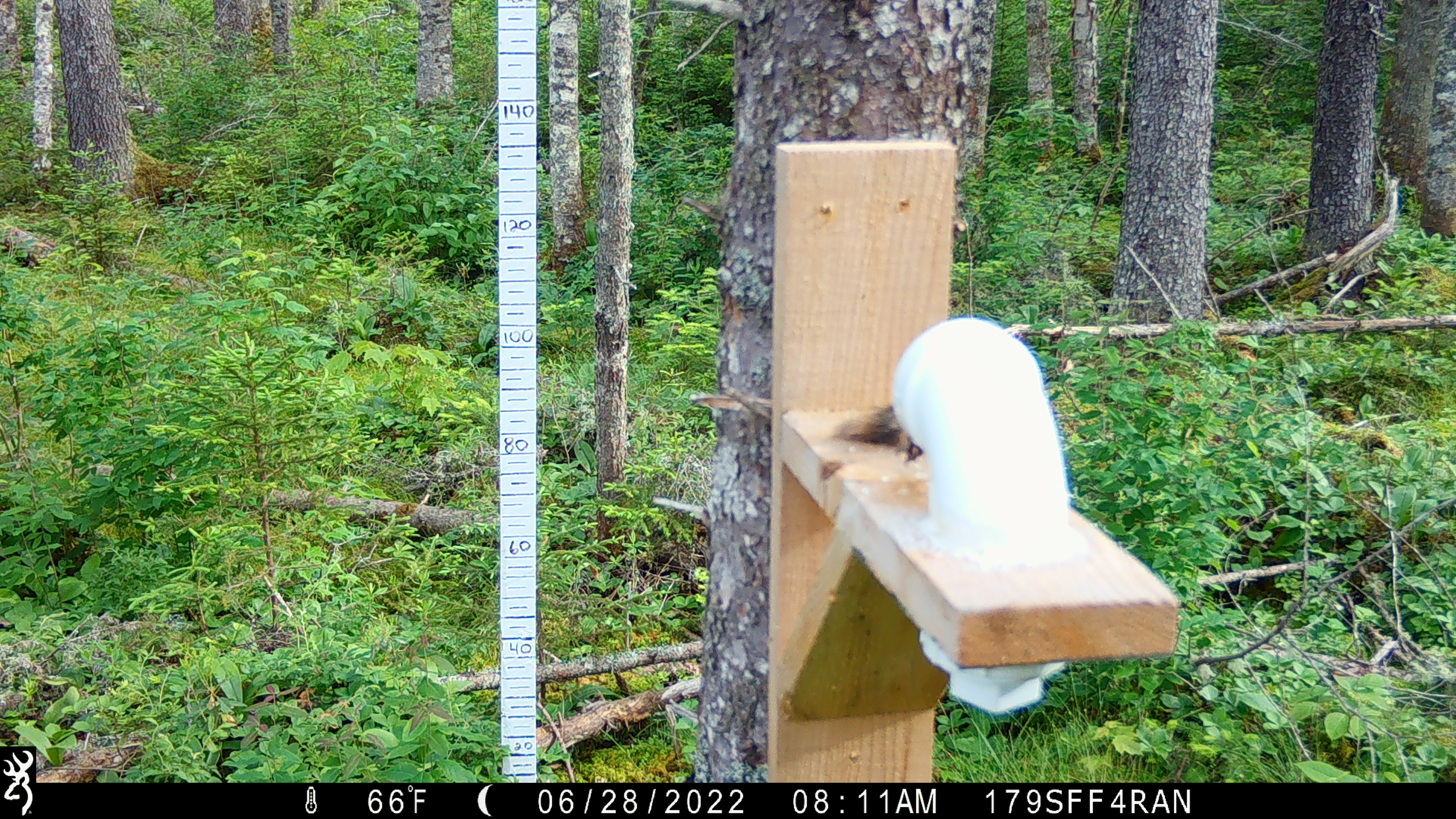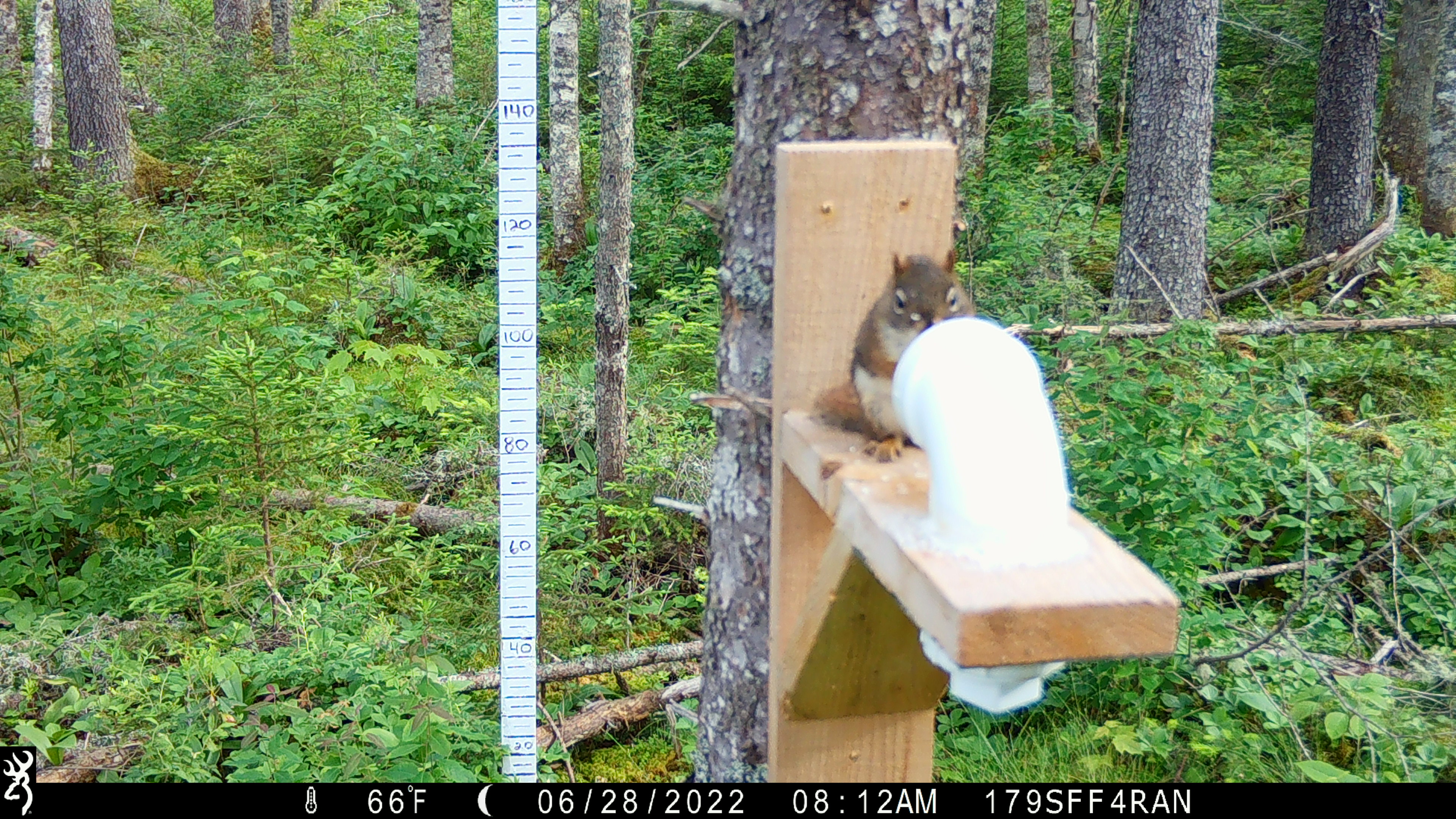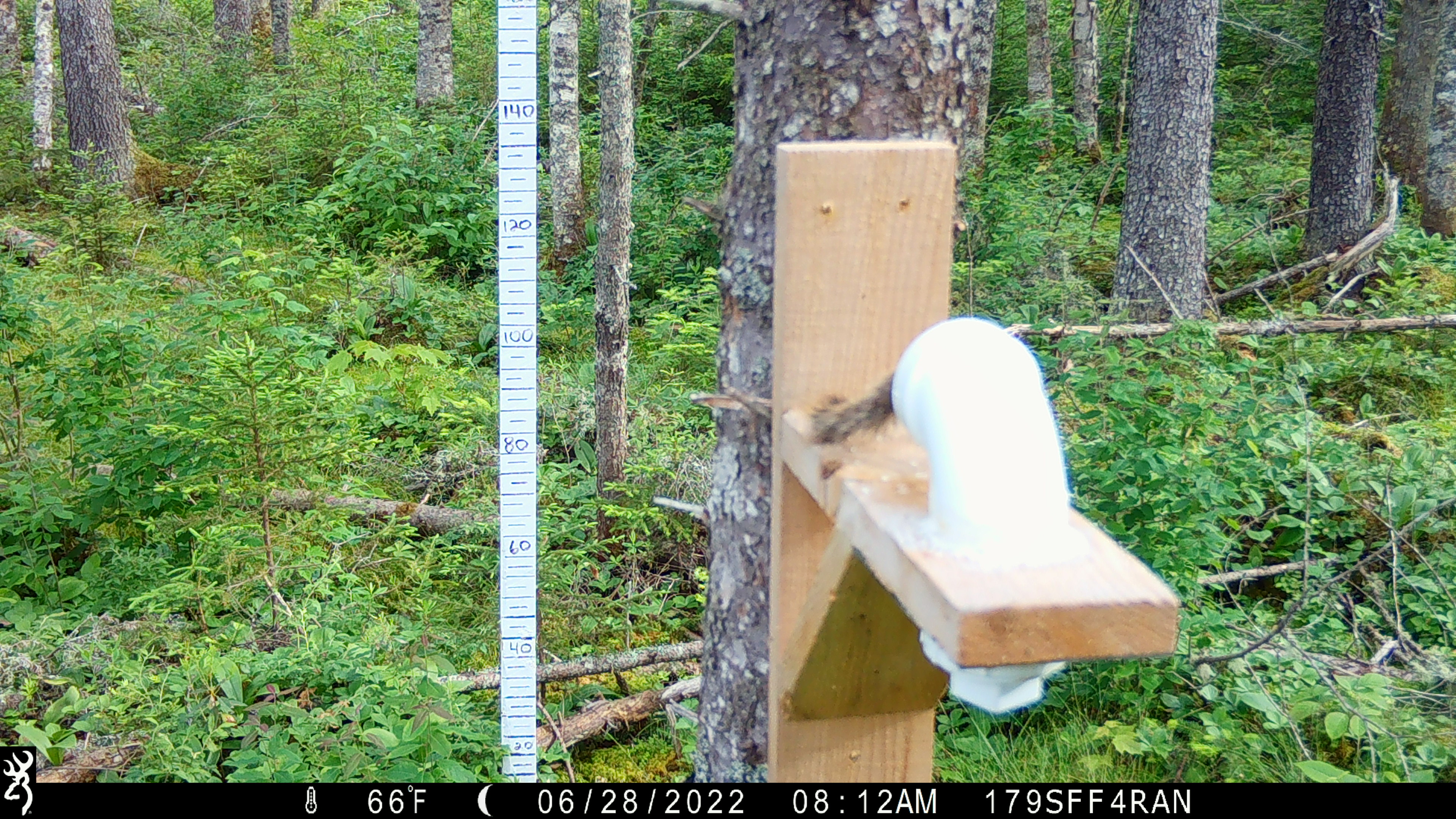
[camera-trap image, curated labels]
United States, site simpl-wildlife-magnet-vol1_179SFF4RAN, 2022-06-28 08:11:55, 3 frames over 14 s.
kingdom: Animalia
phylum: Chordata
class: Mammalia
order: Rodentia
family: Sciuridae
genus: Tamiasciurus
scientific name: Tamiasciurus hudsonicus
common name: red squirrel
Red squirrel (Tamiasciurus hudsonicus).